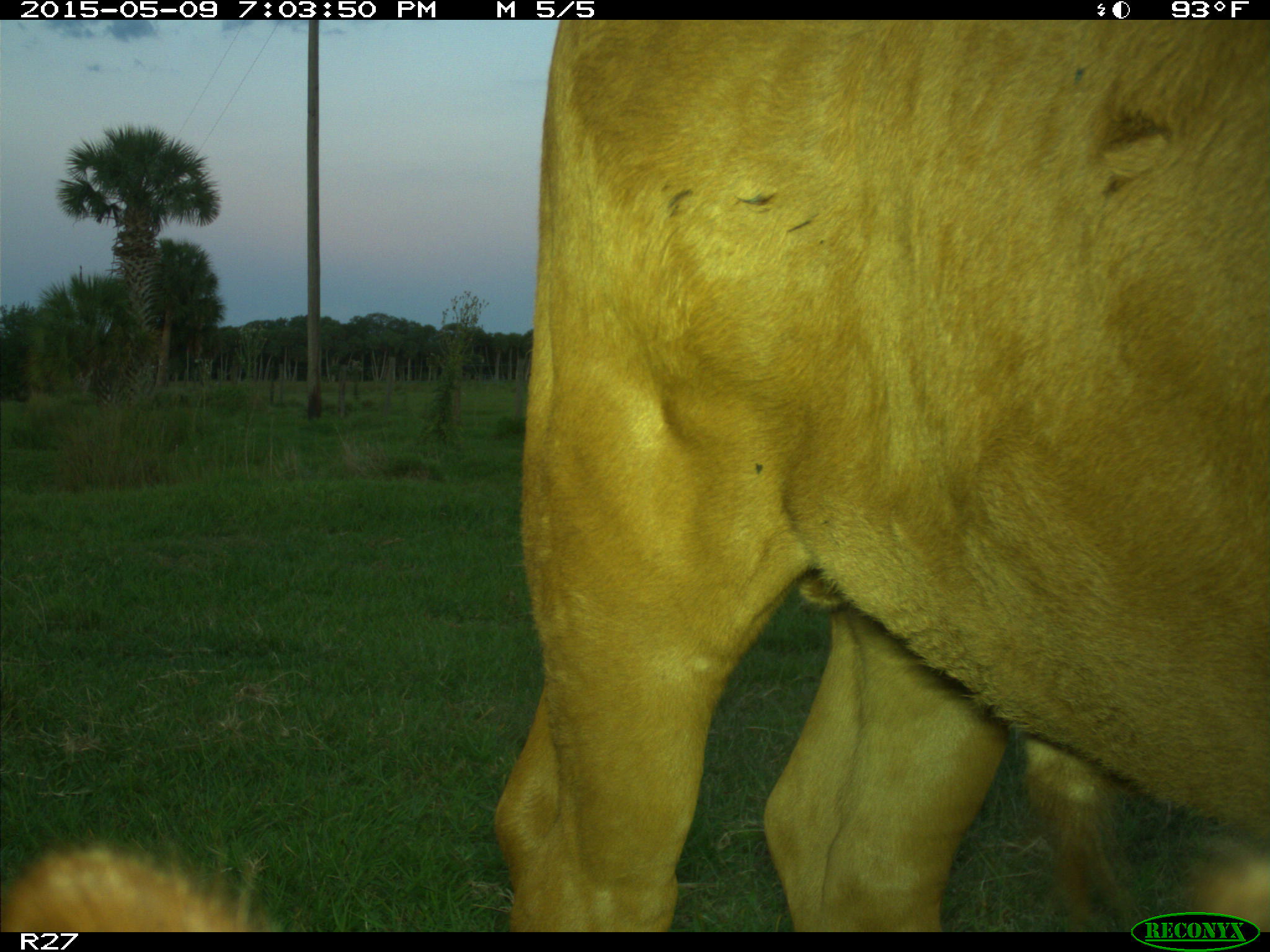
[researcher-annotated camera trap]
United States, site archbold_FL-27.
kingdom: Animalia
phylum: Chordata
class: Mammalia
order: Artiodactyla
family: Bovidae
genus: Bos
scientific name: Bos taurus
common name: domestic cow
Bos taurus (domestic cow).